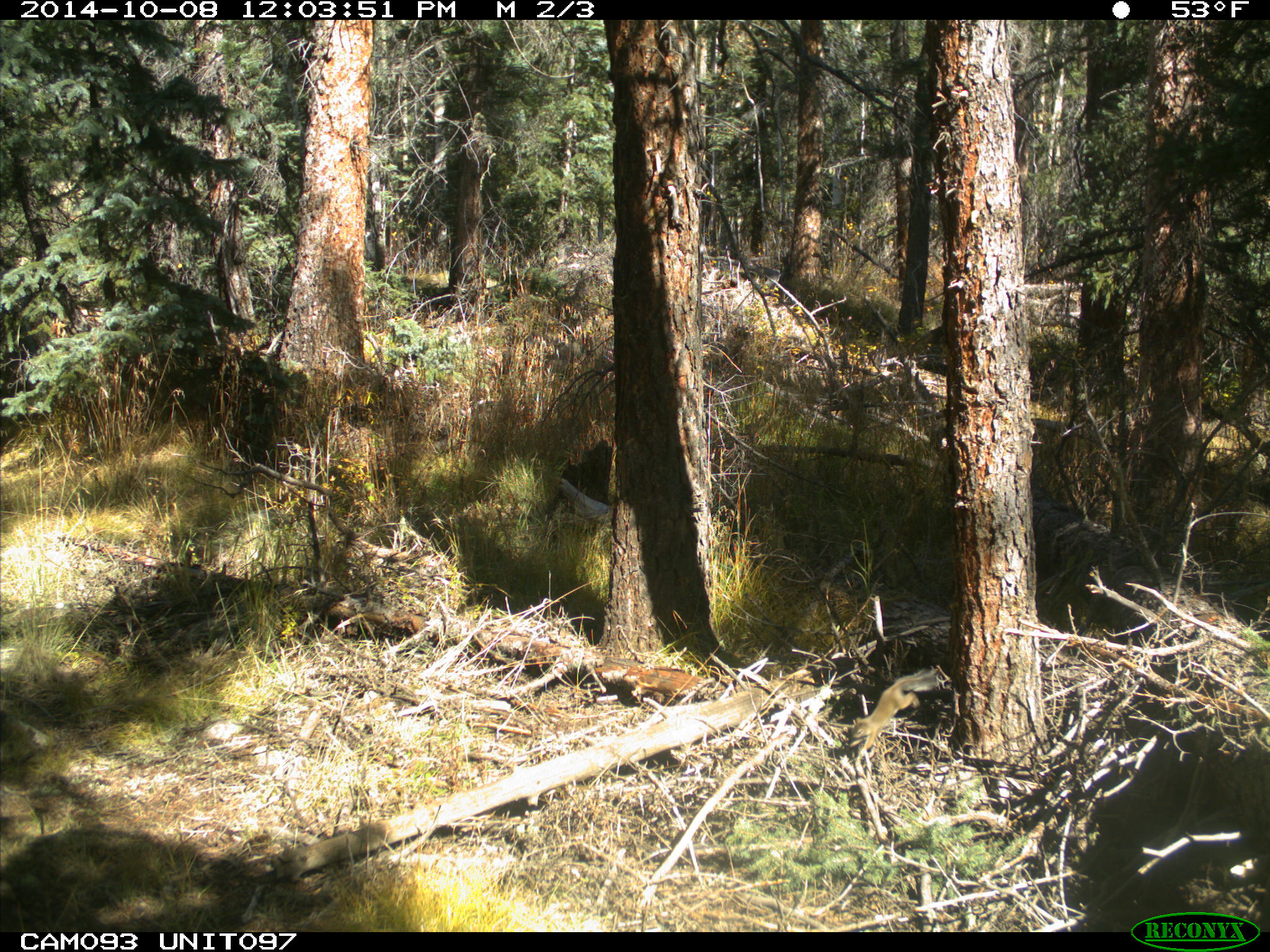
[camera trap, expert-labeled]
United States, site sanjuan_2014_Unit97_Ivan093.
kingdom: Animalia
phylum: Chordata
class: Mammalia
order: Rodentia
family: Sciuridae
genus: Tamiasciurus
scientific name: Tamiasciurus hudsonicus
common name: american red squirrel